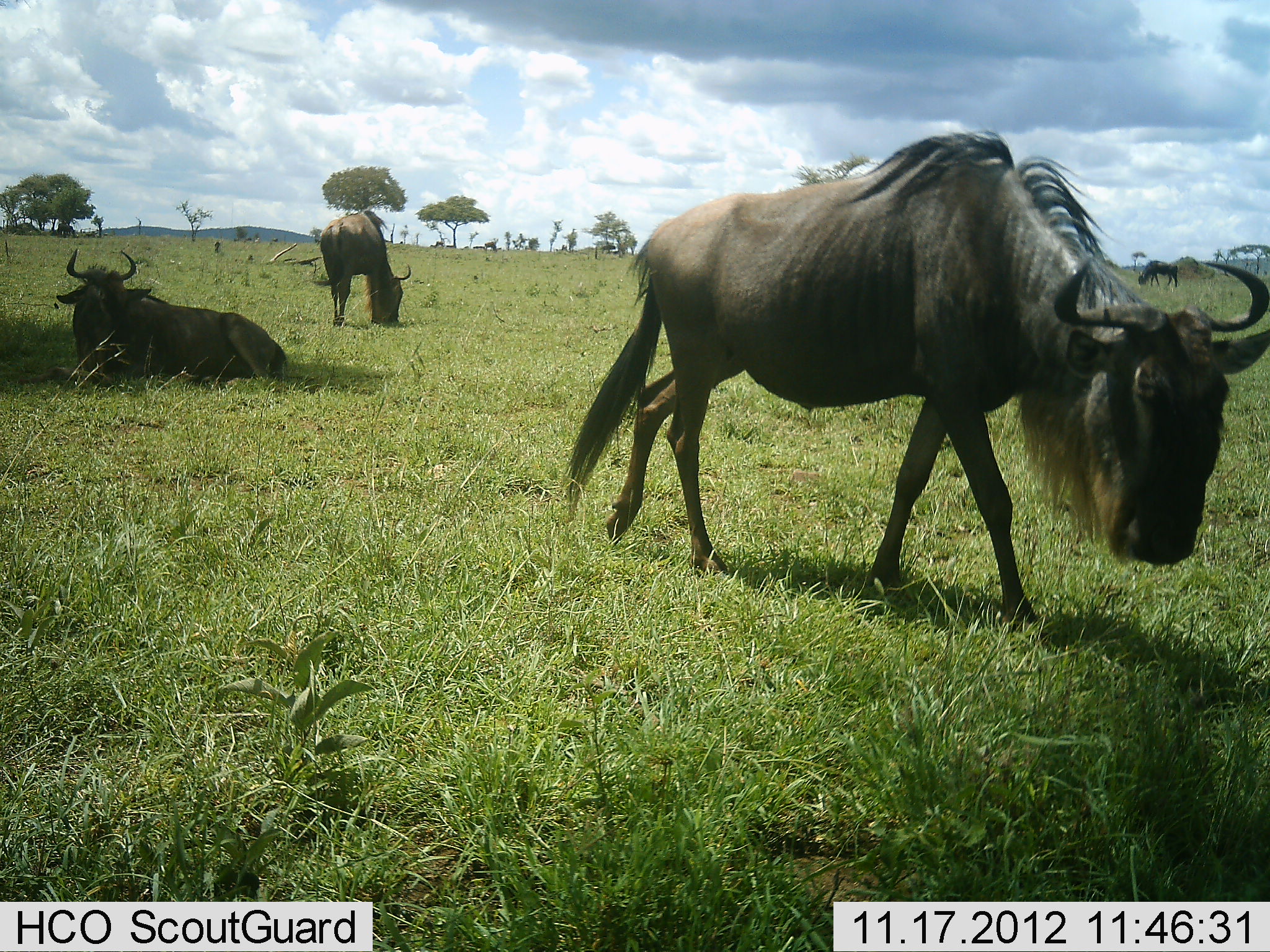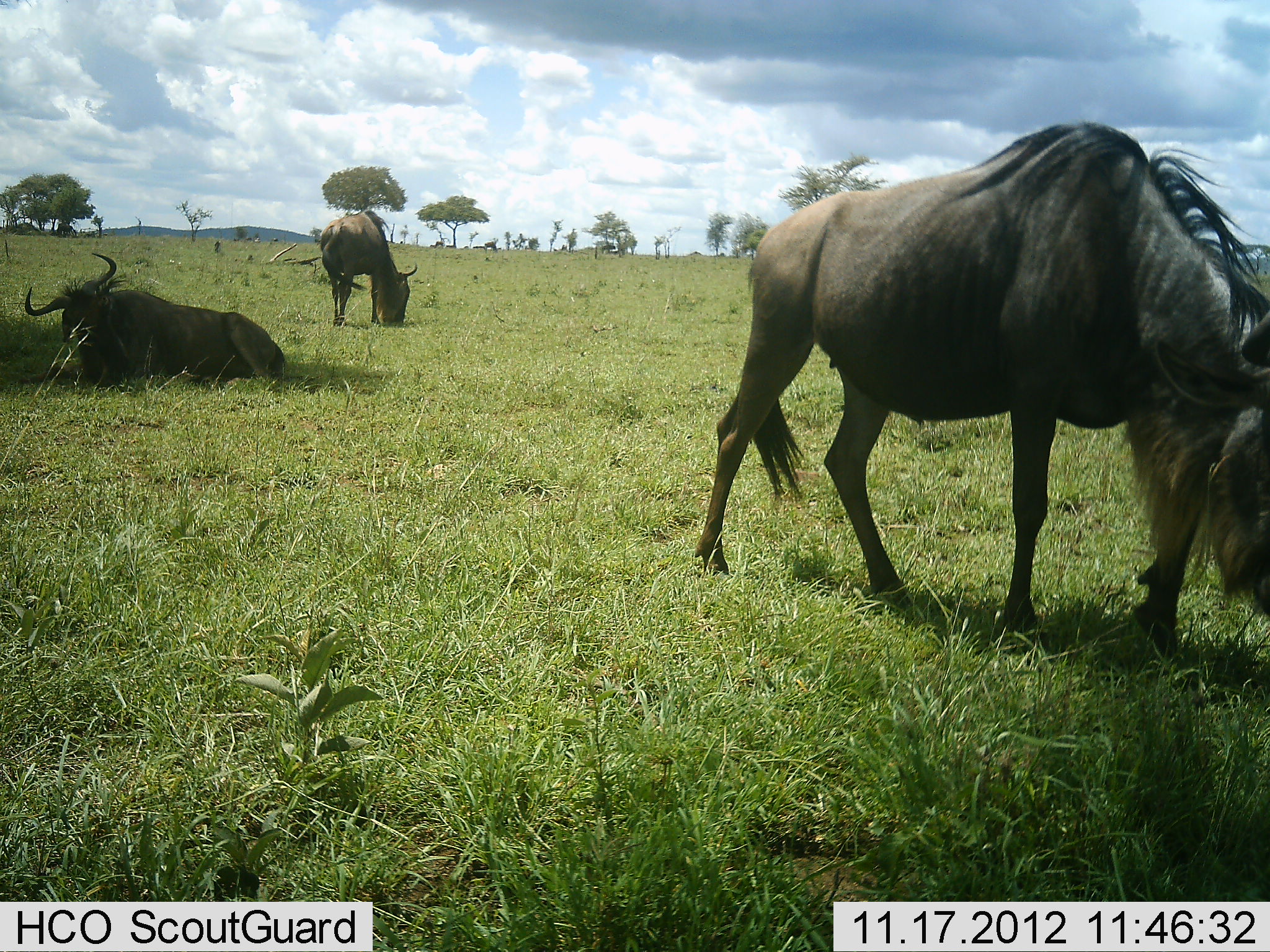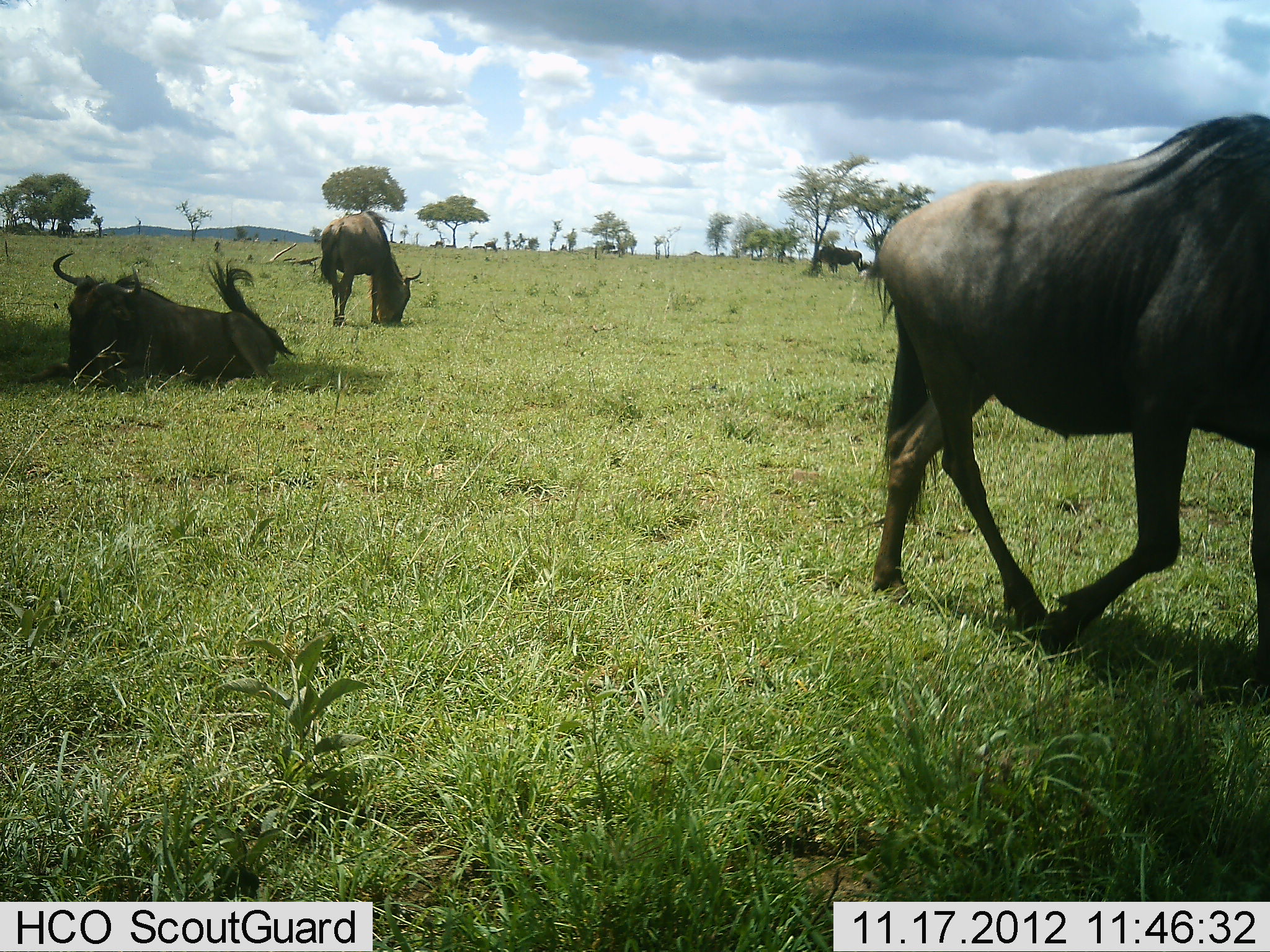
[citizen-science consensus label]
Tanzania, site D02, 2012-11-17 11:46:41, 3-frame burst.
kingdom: Animalia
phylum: Chordata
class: Mammalia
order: Artiodactyla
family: Bovidae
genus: Connochaetes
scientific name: Connochaetes taurinus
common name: blue wildebeest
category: wildebeest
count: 4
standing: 50%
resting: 80%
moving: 40%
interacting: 10%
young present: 0%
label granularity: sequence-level